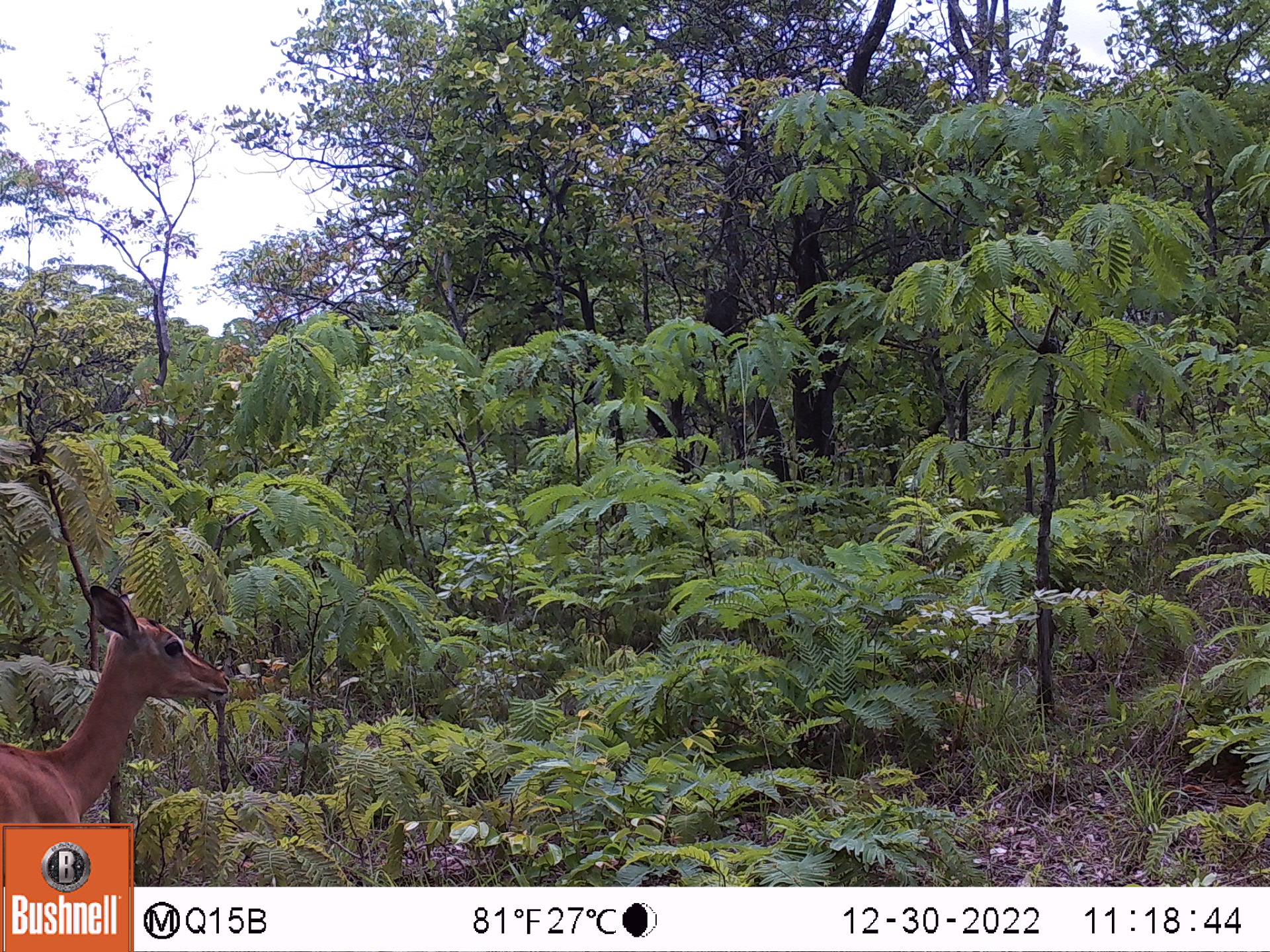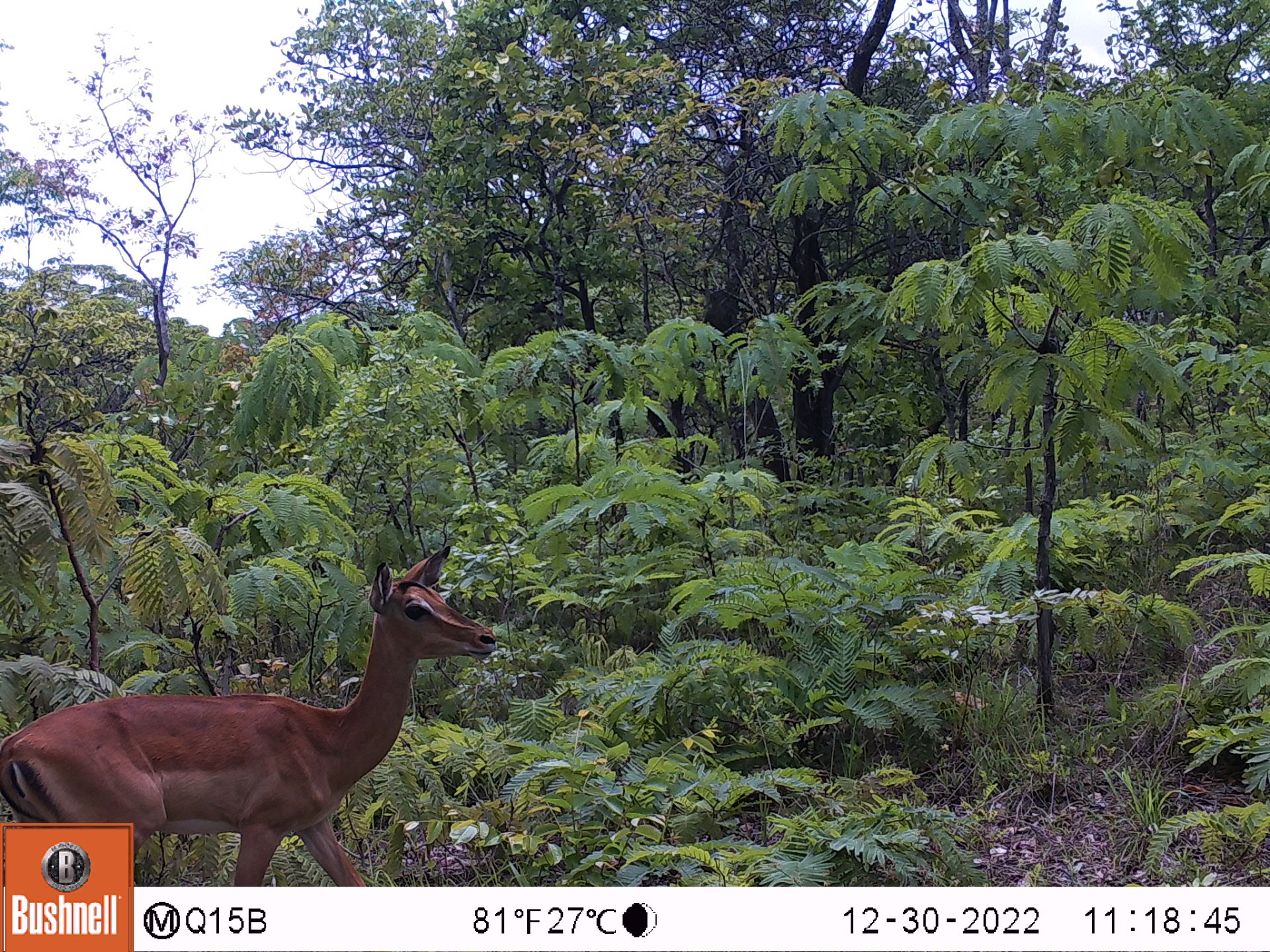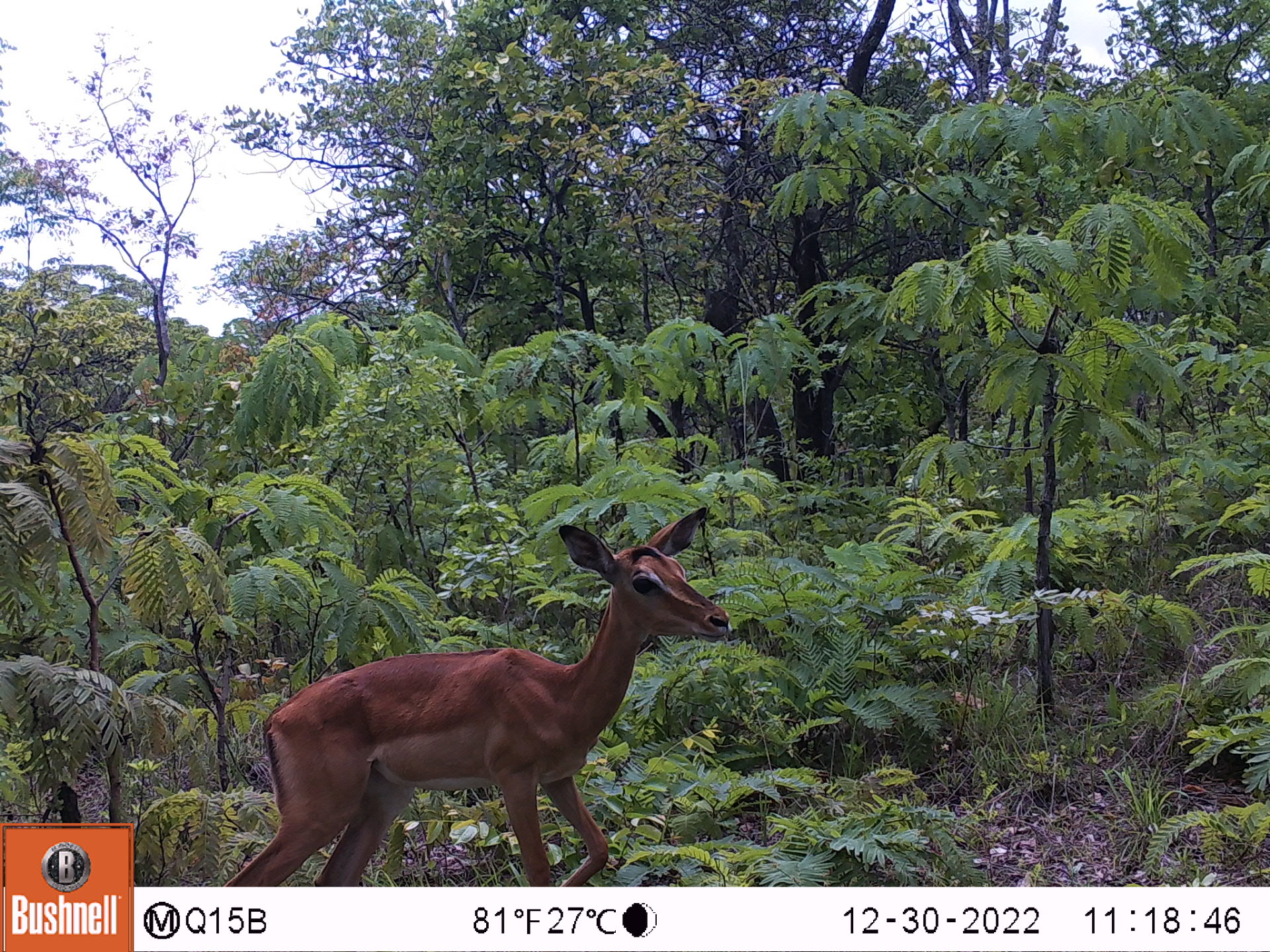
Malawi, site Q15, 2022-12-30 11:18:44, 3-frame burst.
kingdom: Animalia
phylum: Chordata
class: Mammalia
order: Artiodactyla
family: Bovidae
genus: Aepyceros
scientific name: Aepyceros melampus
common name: impala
Impala (Aepyceros melampus), count 1.